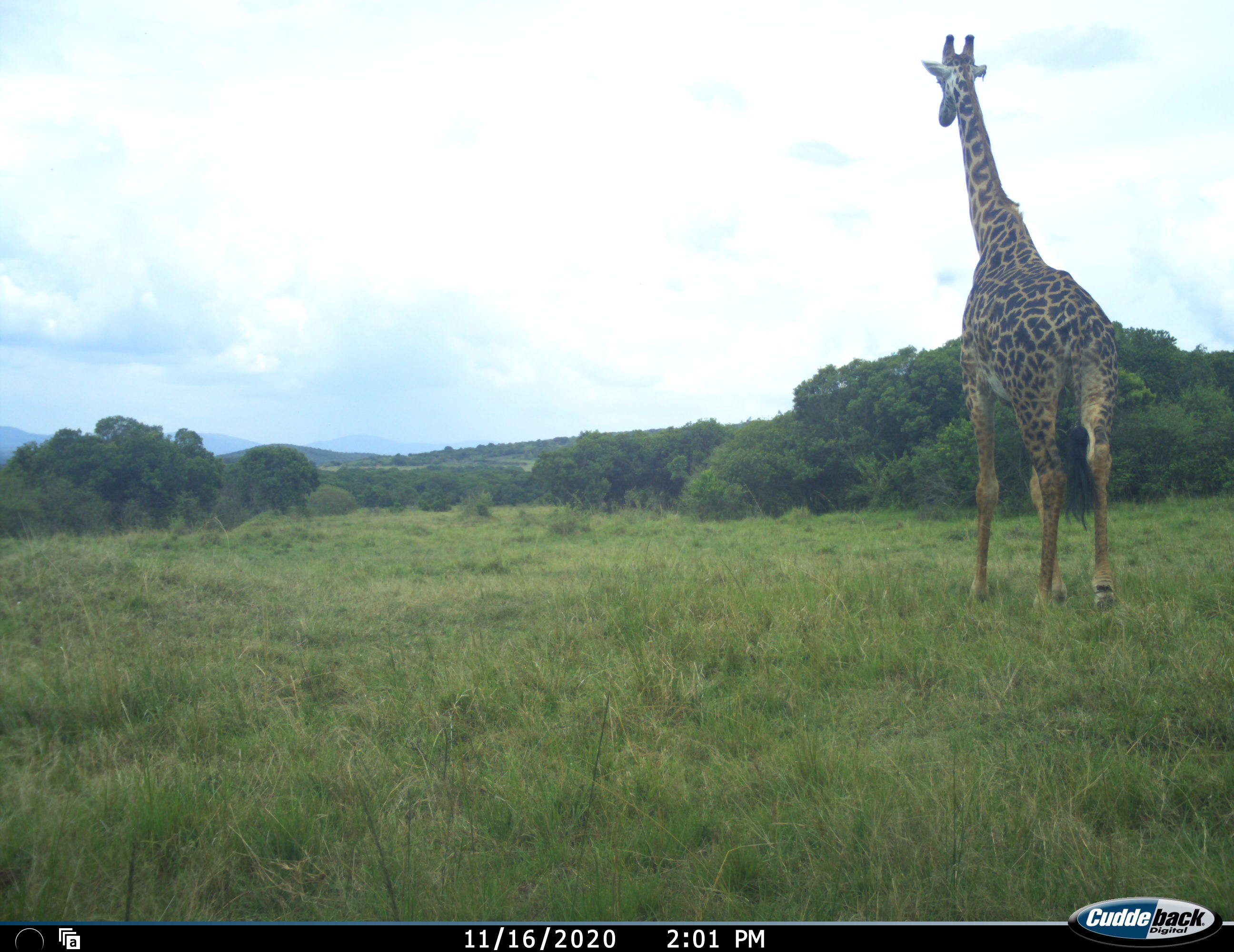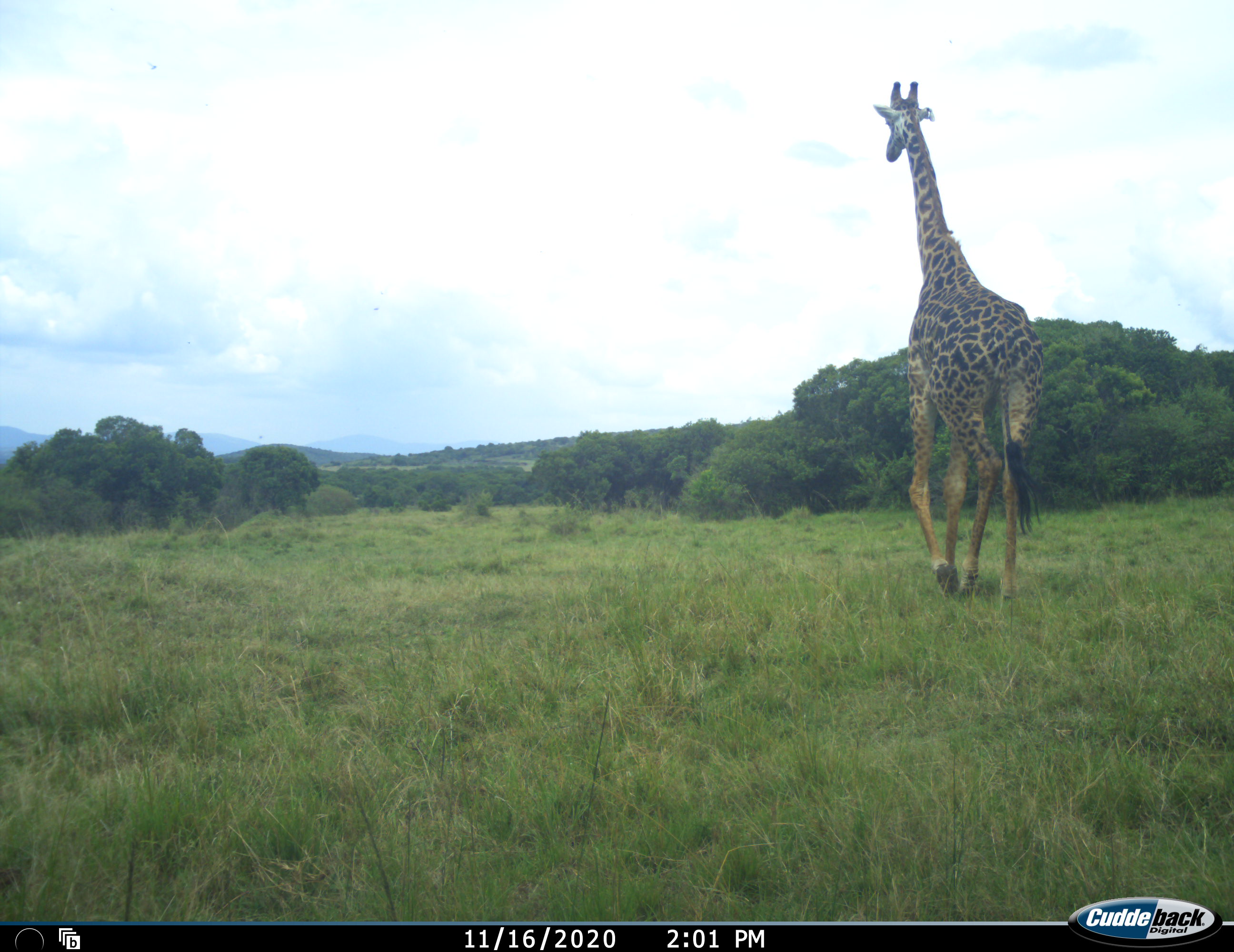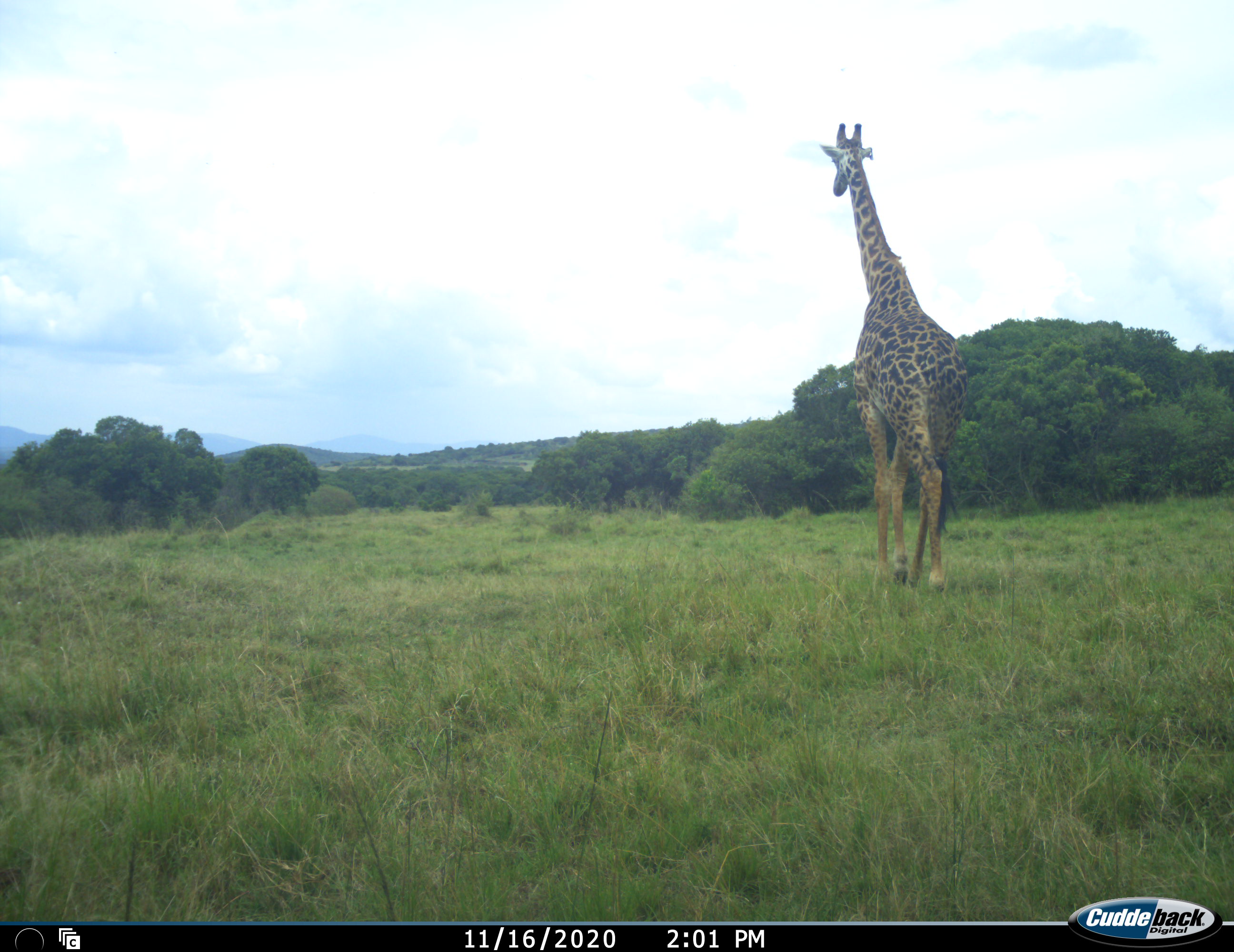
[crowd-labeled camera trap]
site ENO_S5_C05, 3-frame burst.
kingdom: Animalia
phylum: Chordata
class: Mammalia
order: Artiodactyla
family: Giraffidae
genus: Giraffa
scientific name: Giraffa camelopardalis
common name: giraffe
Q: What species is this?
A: Giraffe (Giraffa camelopardalis).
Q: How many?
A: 1.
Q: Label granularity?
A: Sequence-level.